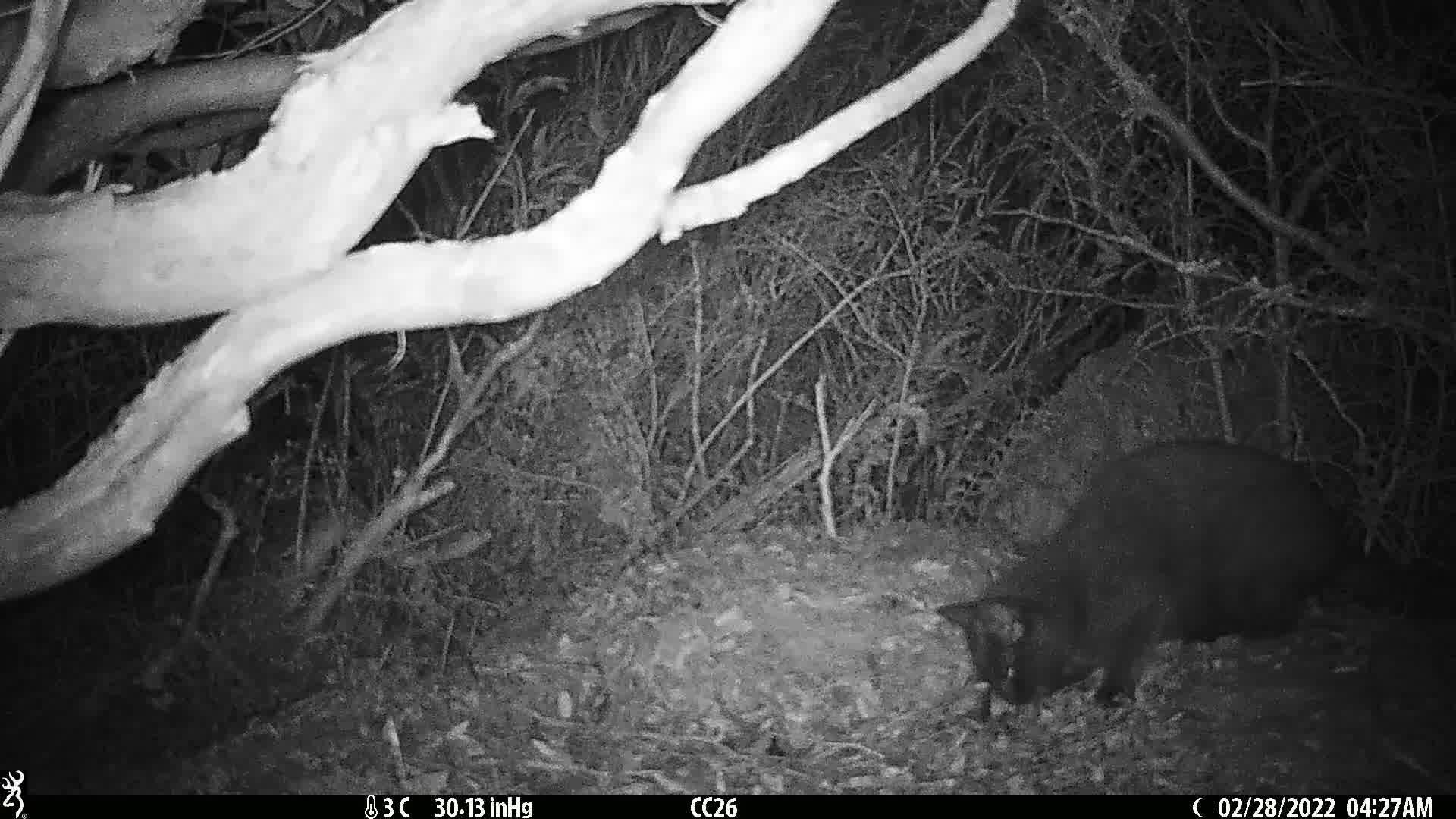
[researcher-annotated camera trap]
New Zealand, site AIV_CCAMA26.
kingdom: Animalia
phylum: Chordata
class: Mammalia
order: Carnivora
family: Felidae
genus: Felis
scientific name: Felis catus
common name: domestic cat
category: cat